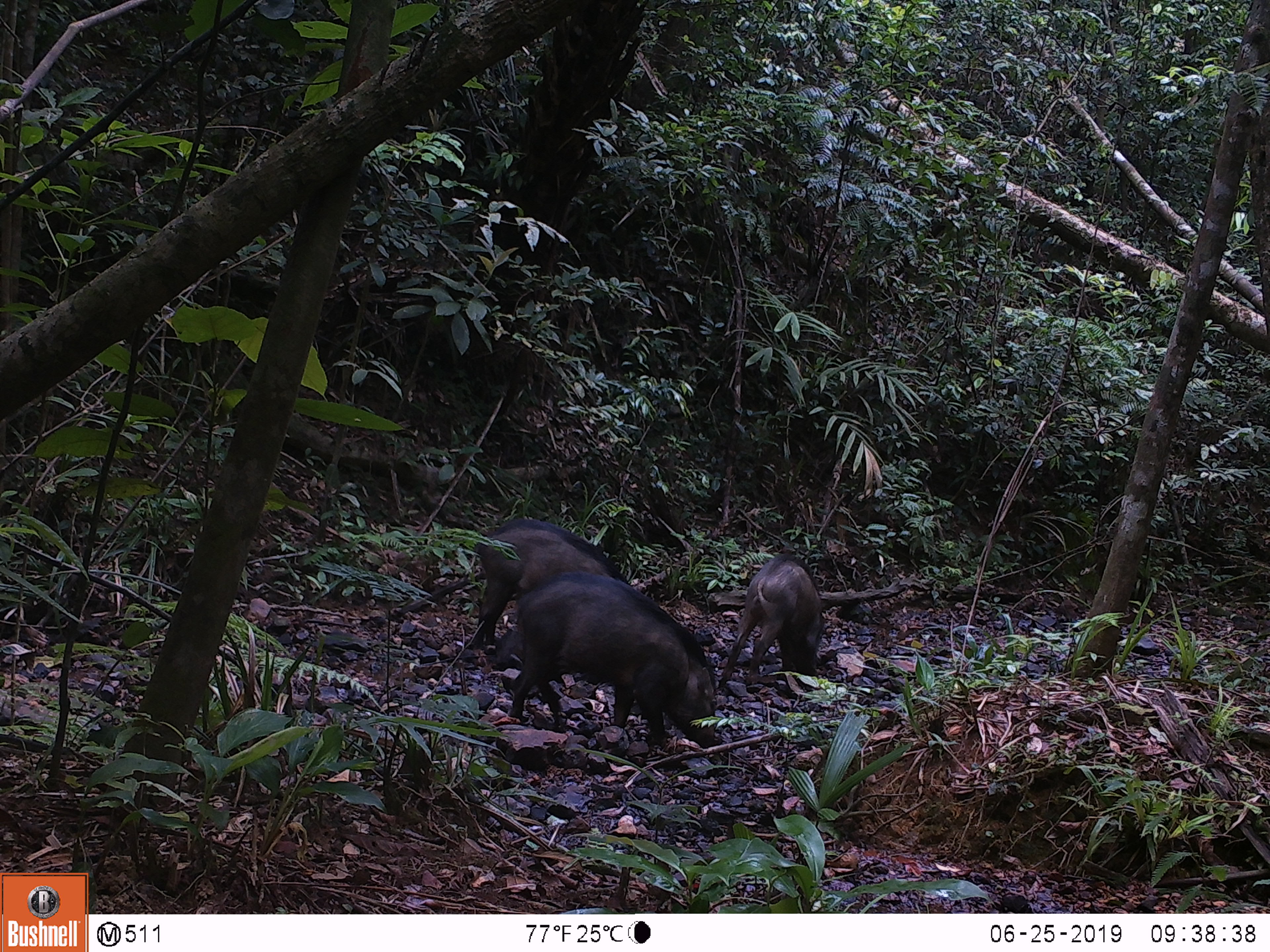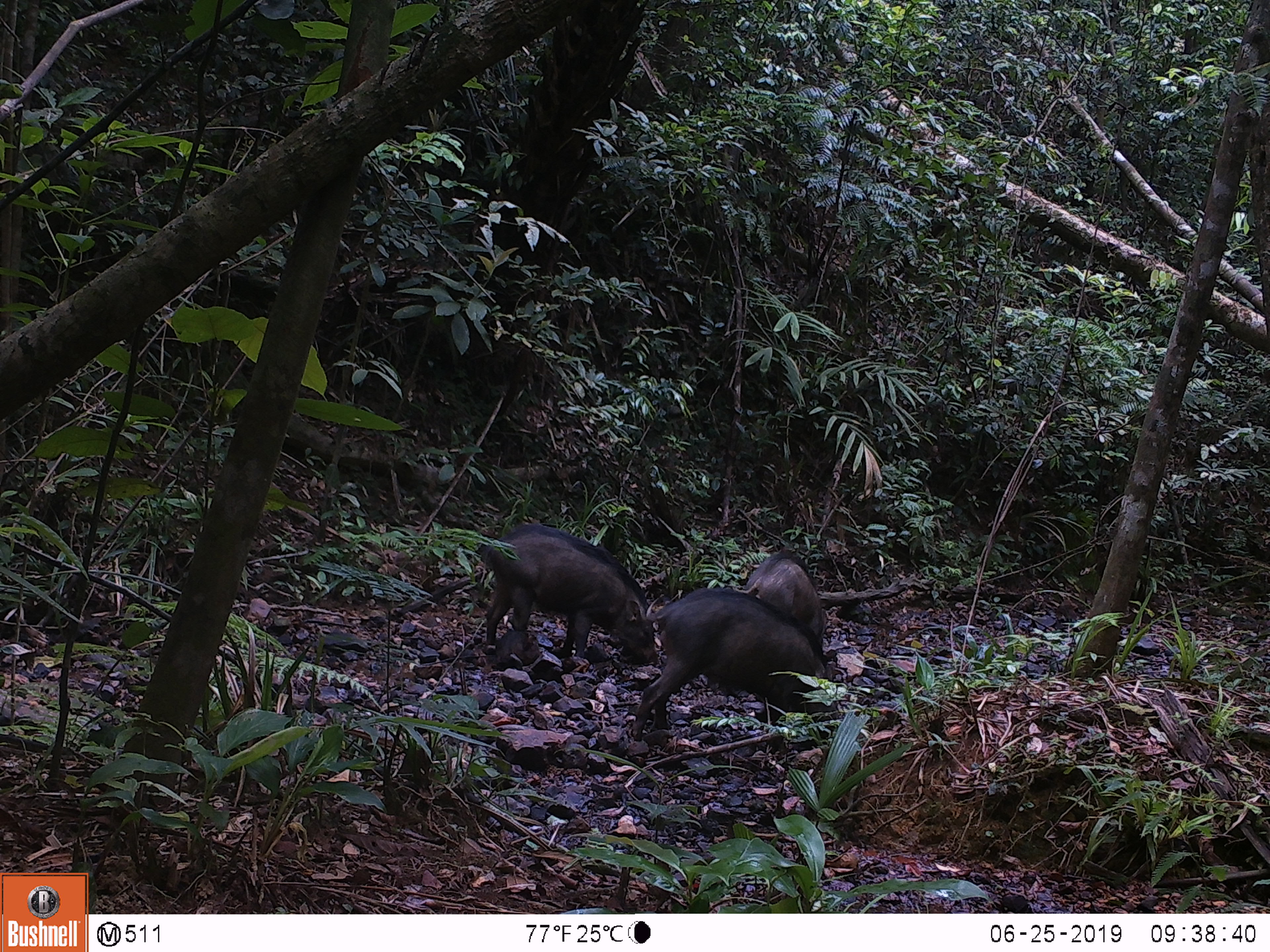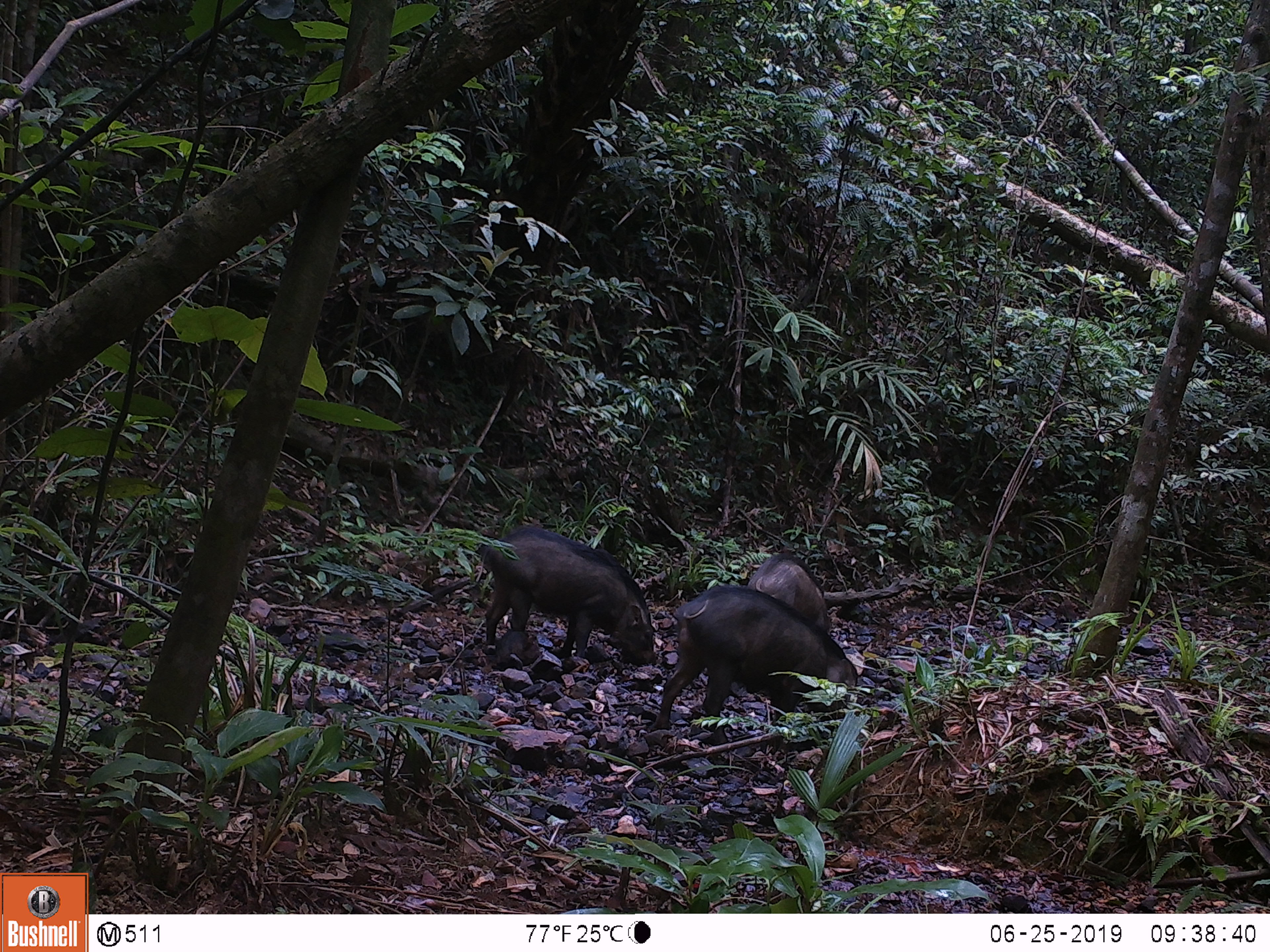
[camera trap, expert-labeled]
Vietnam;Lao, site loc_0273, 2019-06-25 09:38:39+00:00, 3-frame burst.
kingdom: Animalia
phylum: Chordata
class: Mammalia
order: Artiodactyla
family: Suidae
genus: Sus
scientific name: Sus scrofa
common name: eurasian wild pig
Eurasian wild pig (Sus scrofa). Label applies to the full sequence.